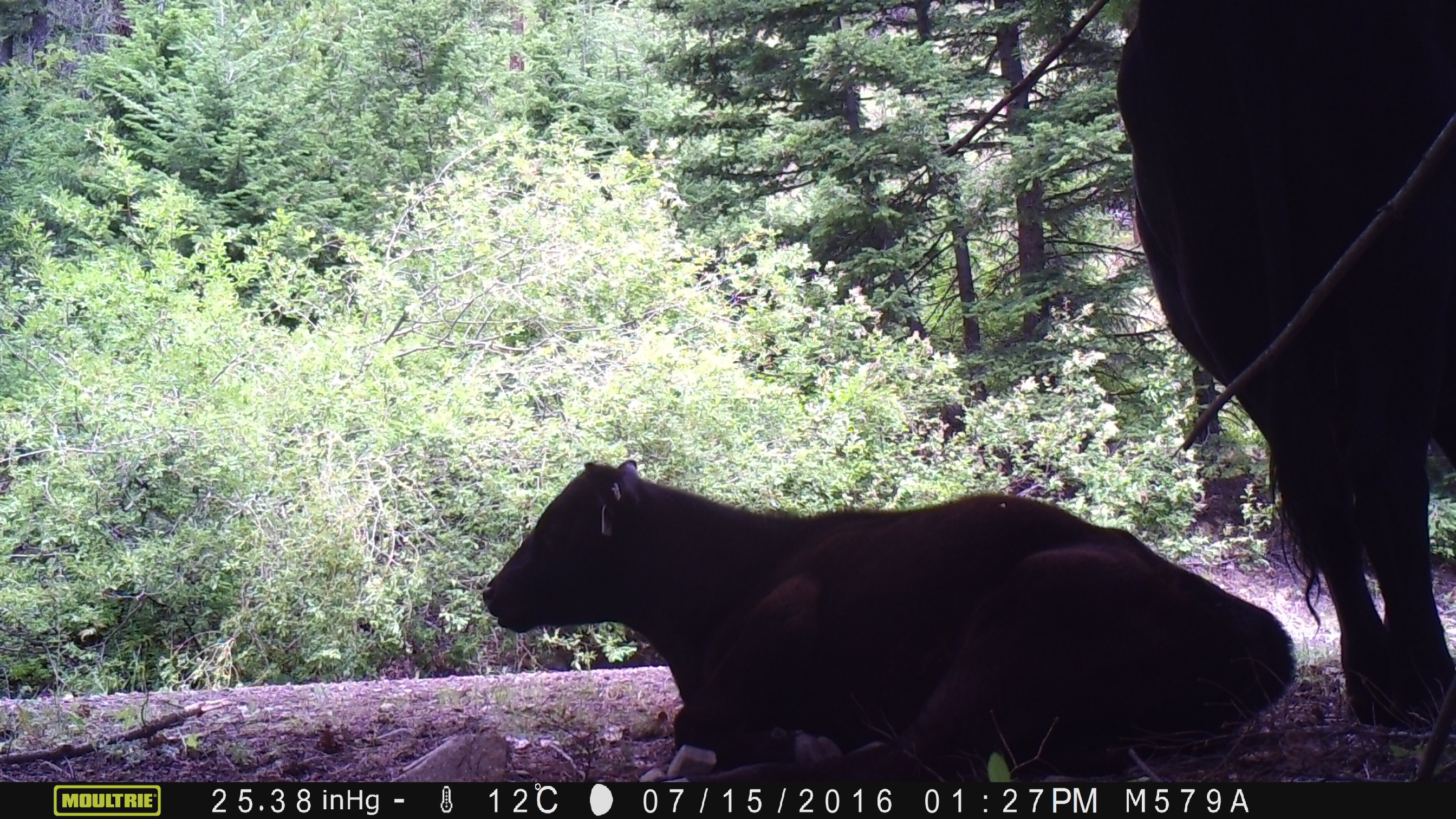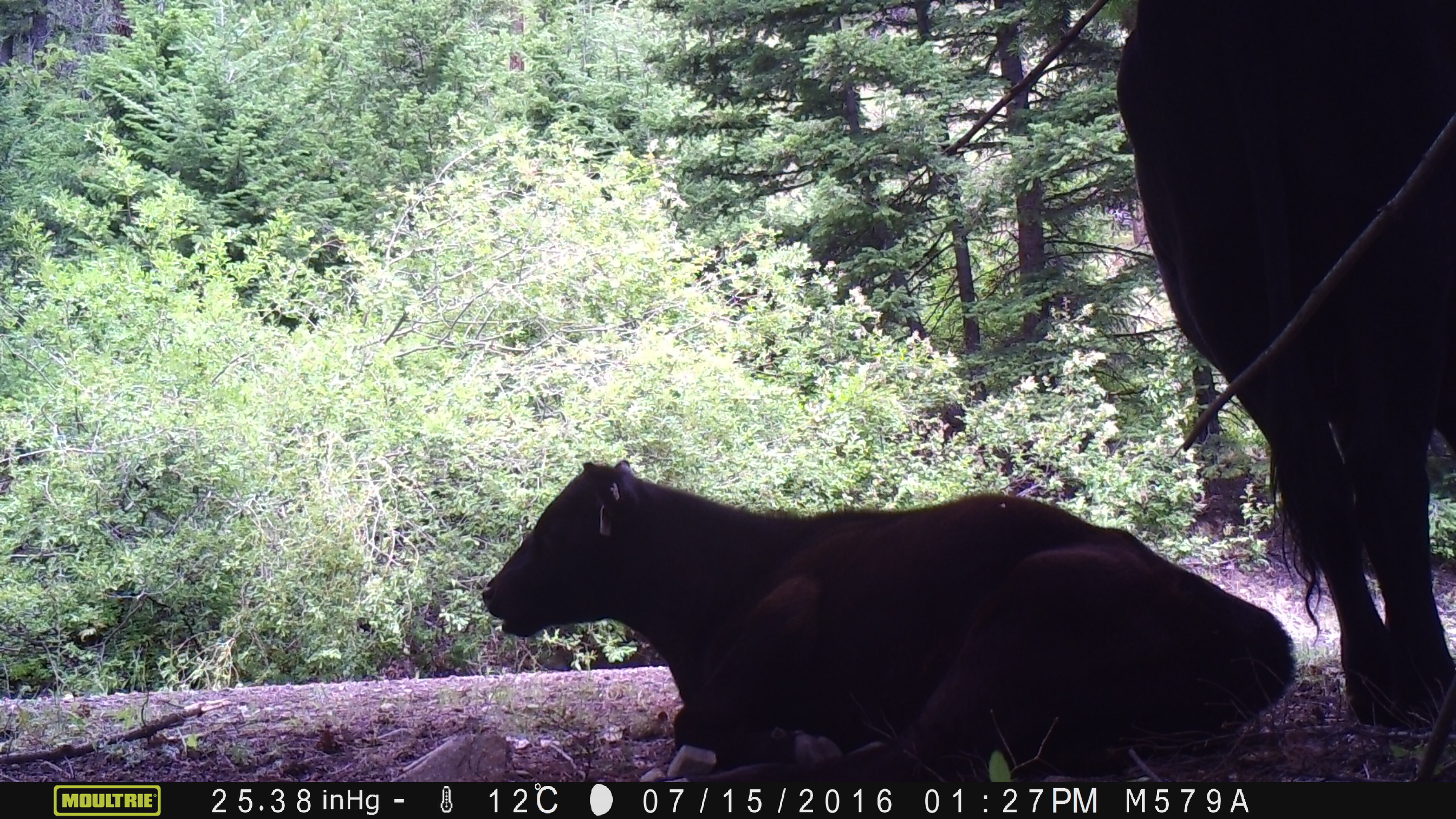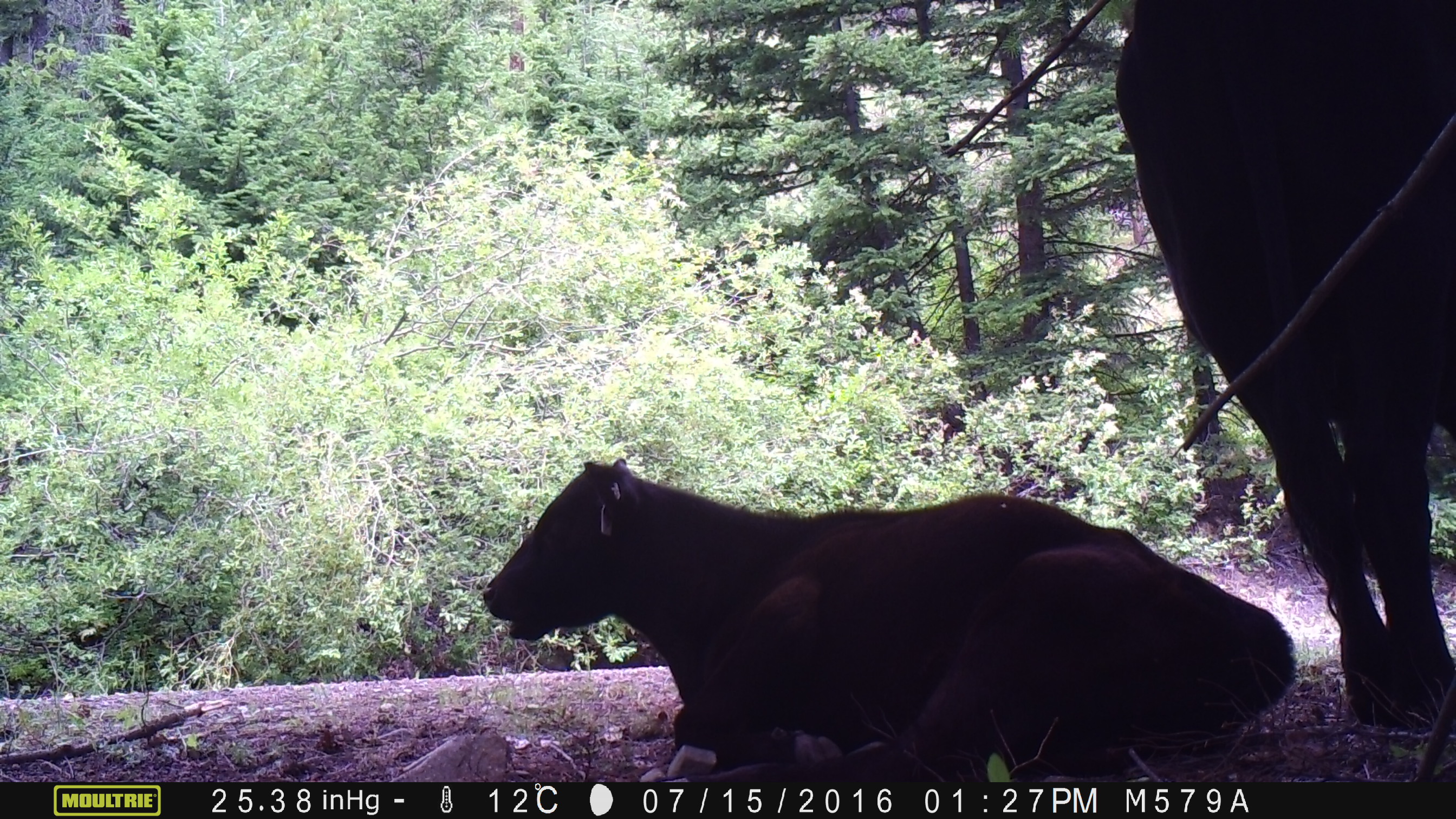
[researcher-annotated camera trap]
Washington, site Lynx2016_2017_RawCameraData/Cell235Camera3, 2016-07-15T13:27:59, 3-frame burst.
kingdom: Animalia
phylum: Chordata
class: Mammalia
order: Artiodactyla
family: Bovidae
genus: Bos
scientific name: Bos taurus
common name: domestic cattle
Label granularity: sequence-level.